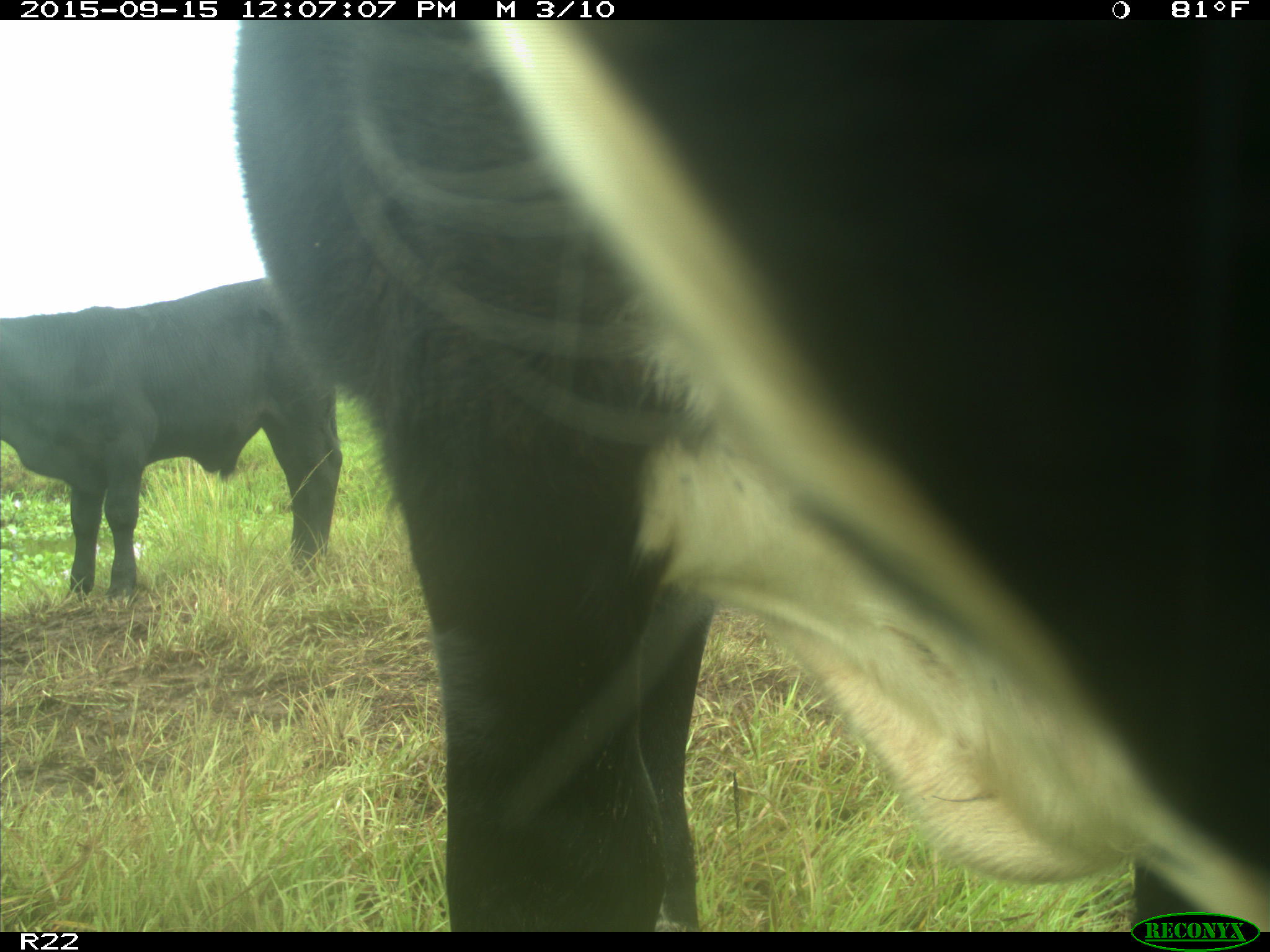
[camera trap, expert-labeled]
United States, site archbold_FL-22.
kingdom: Animalia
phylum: Chordata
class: Mammalia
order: Artiodactyla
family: Bovidae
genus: Bos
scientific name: Bos taurus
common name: domestic cow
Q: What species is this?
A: Bos taurus (domestic cow).